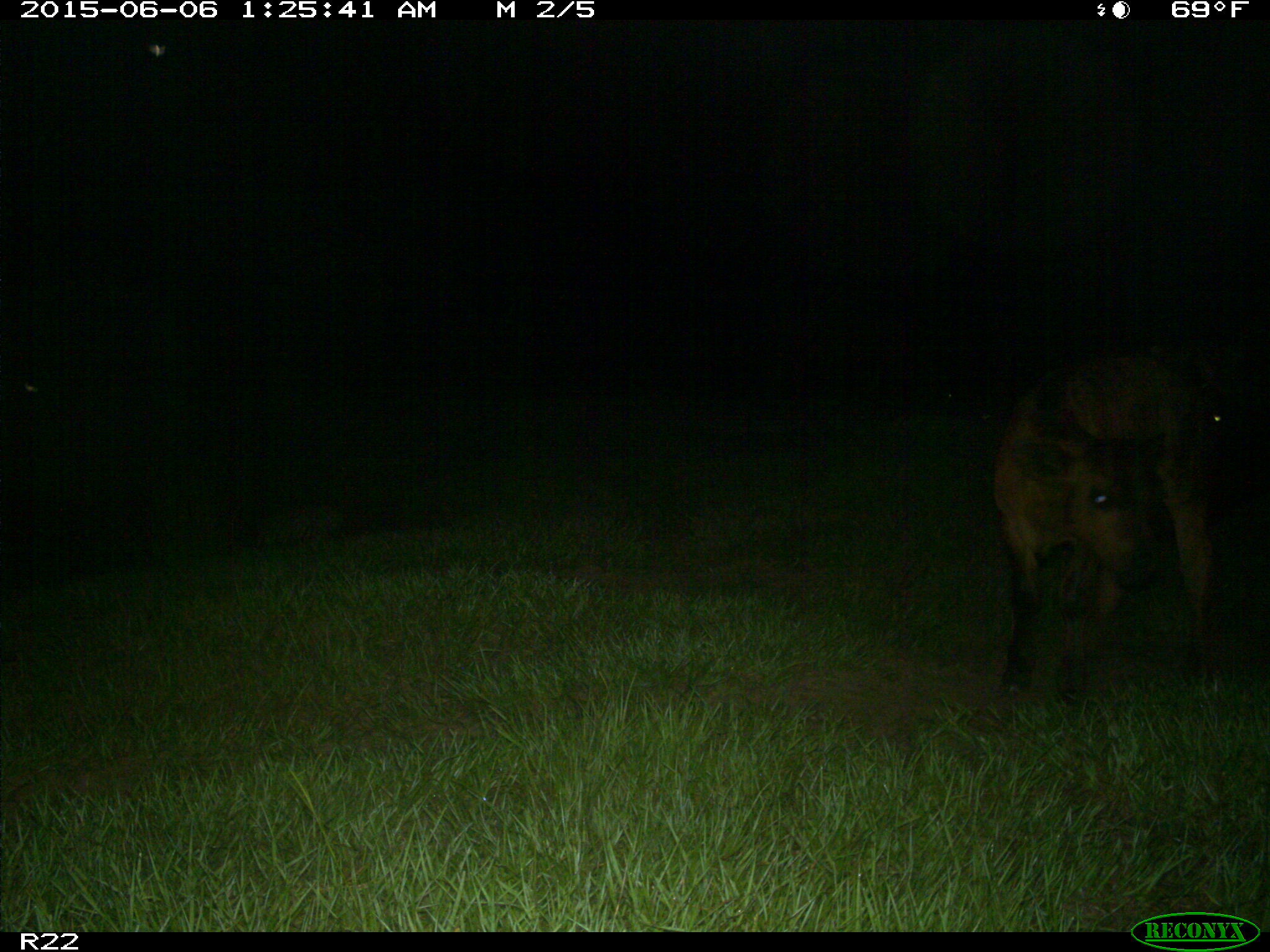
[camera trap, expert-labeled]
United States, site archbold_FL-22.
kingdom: Animalia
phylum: Chordata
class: Mammalia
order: Artiodactyla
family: Bovidae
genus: Bos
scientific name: Bos taurus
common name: domestic cow